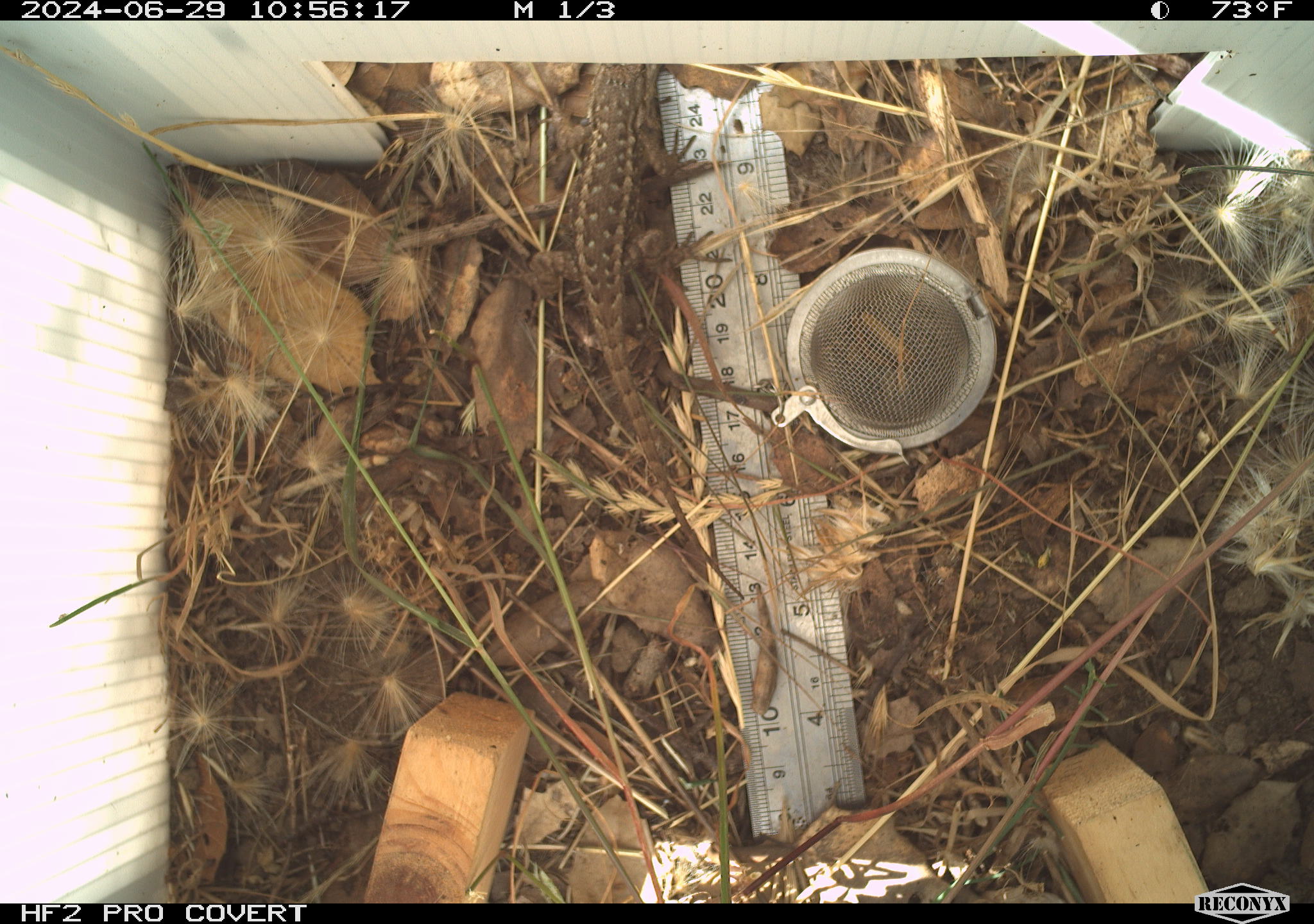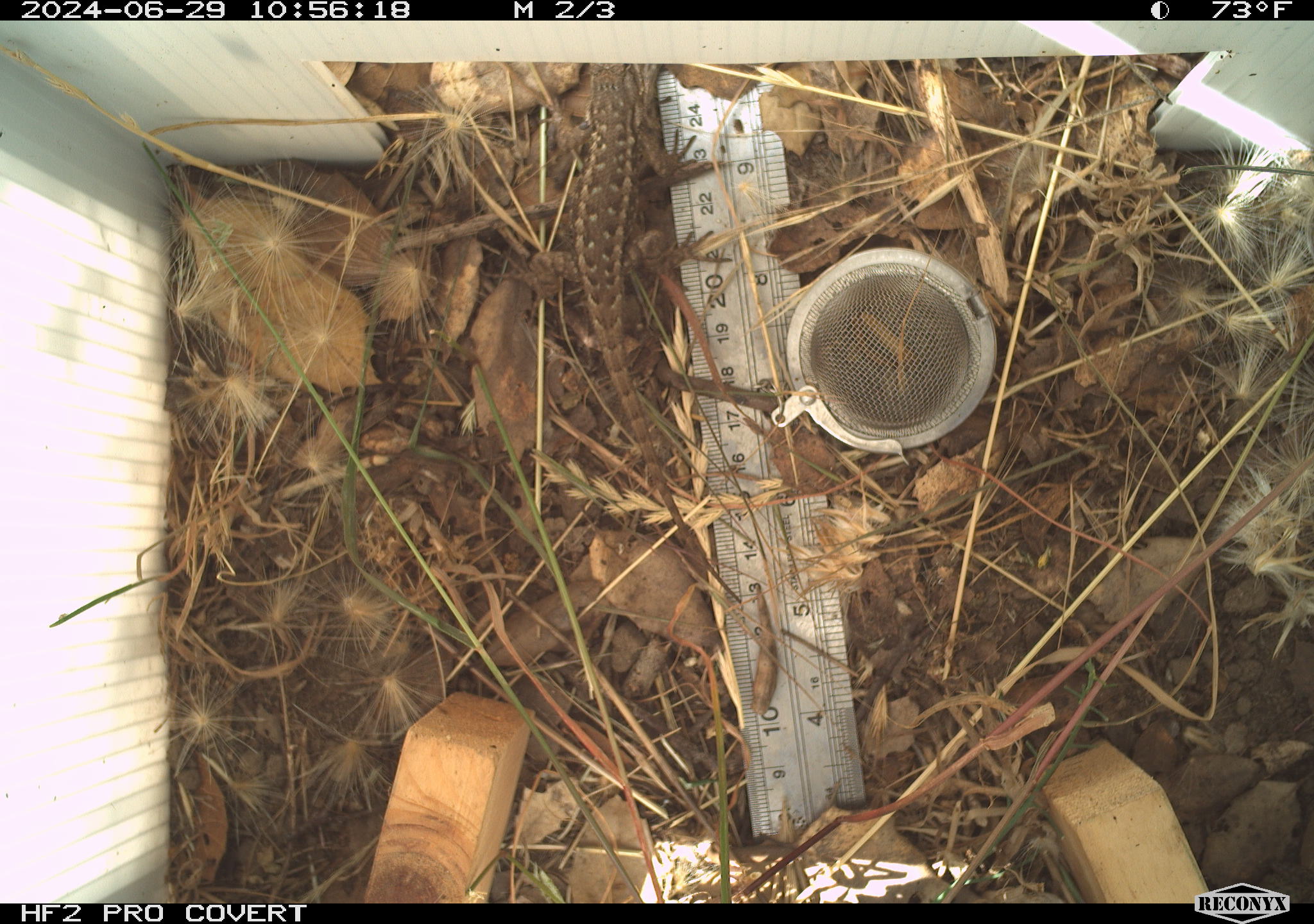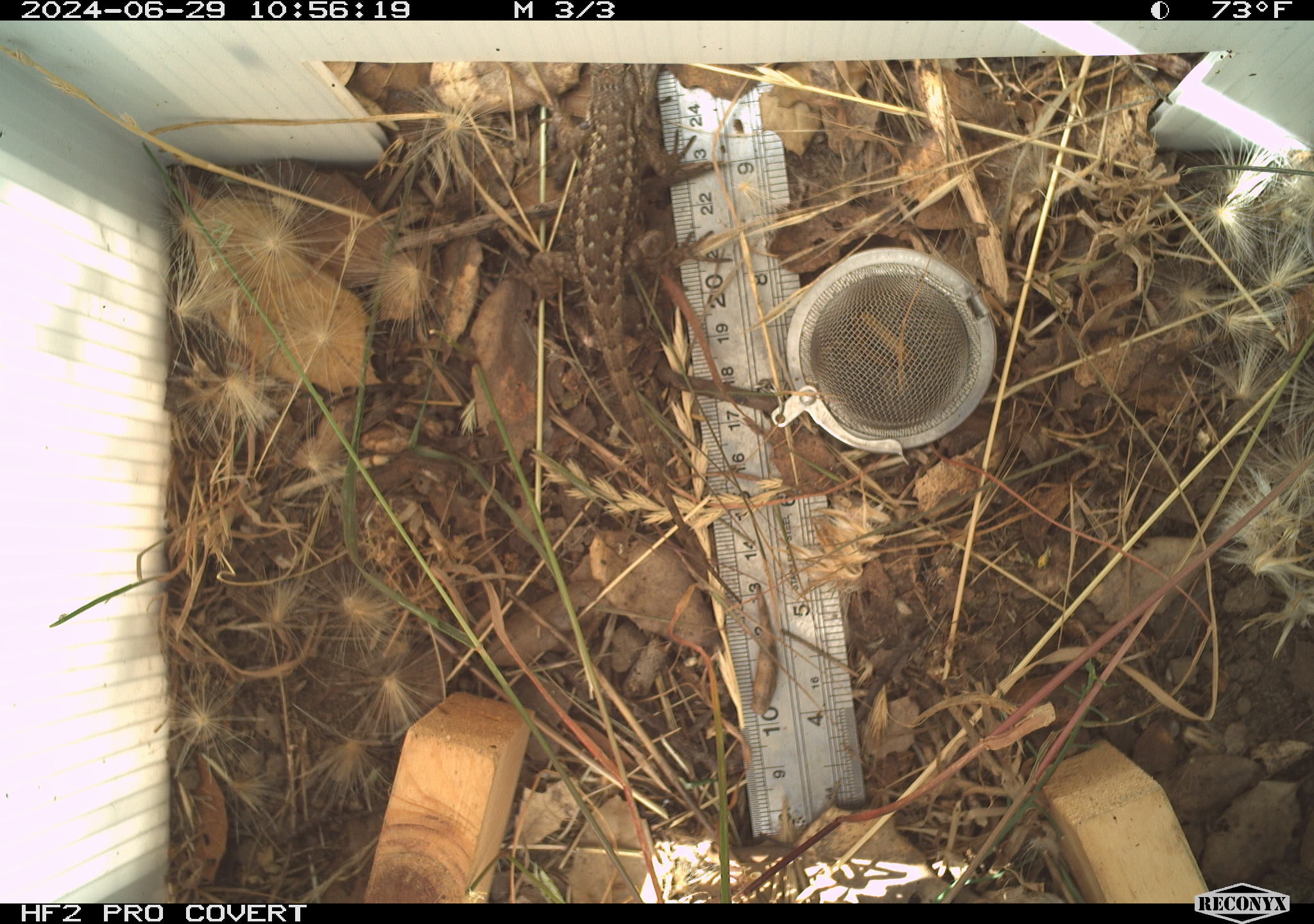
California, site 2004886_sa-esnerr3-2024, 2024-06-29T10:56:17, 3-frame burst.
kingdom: Animalia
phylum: Chordata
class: Reptilia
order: Squamata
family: Phrynosomatidae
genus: Sceloporus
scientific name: Sceloporus occidentalis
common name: western fence lizard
Western fence lizard (Sceloporus occidentalis).